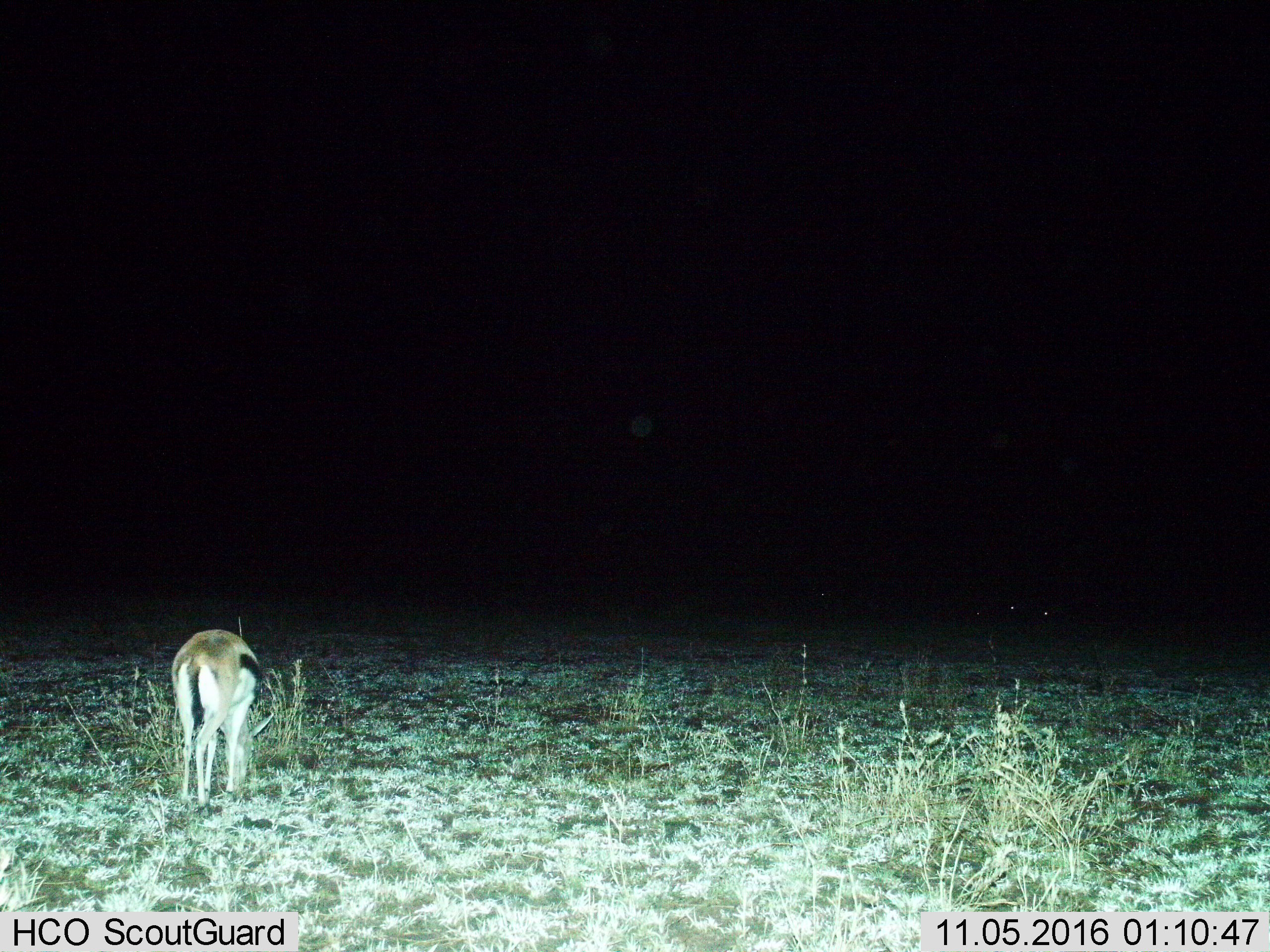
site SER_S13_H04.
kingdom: Animalia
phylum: Chordata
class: Mammalia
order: Artiodactyla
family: Bovidae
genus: Eudorcas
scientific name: Eudorcas thomsonii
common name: thomson's gazelle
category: gazellethomsons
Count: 1.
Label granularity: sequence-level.